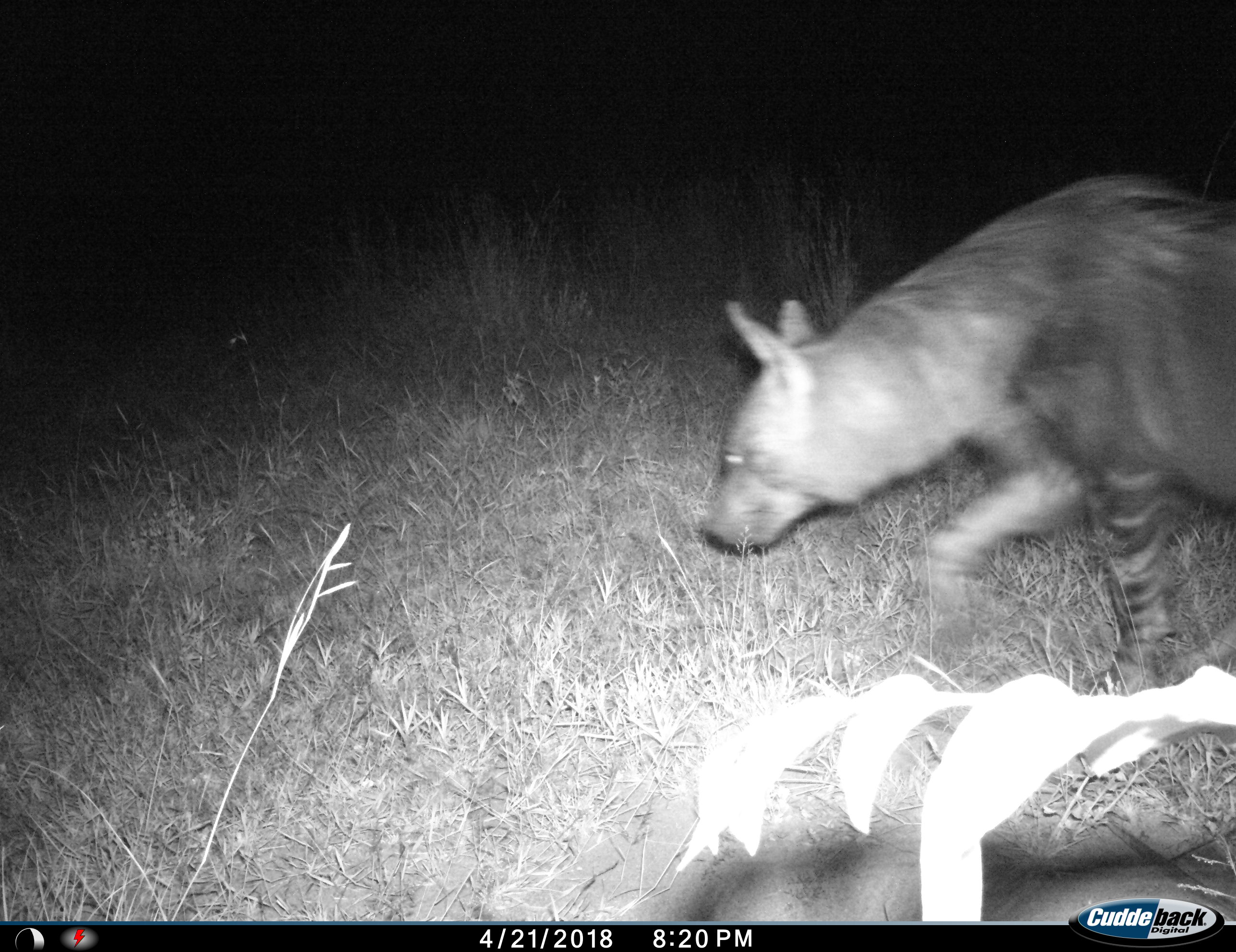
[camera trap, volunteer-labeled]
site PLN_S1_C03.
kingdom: Animalia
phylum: Chordata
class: Mammalia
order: Carnivora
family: Hyaenidae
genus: Parahyaena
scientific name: Parahyaena brunnea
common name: brown hyena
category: hyenabrown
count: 1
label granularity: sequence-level